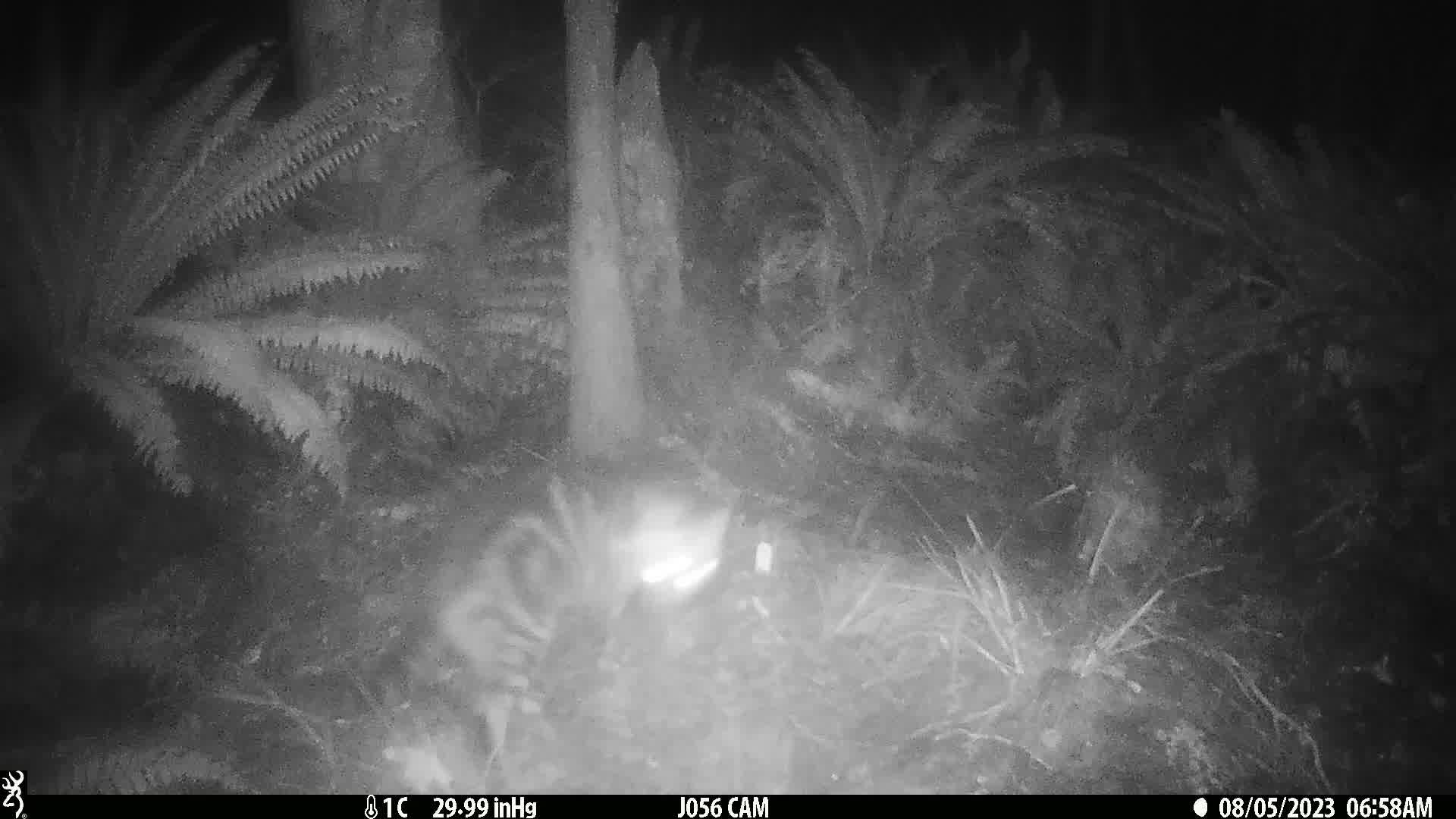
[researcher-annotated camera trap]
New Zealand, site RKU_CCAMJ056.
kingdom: Animalia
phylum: Chordata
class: Mammalia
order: Carnivora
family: Felidae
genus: Felis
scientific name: Felis catus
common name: domestic cat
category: cat